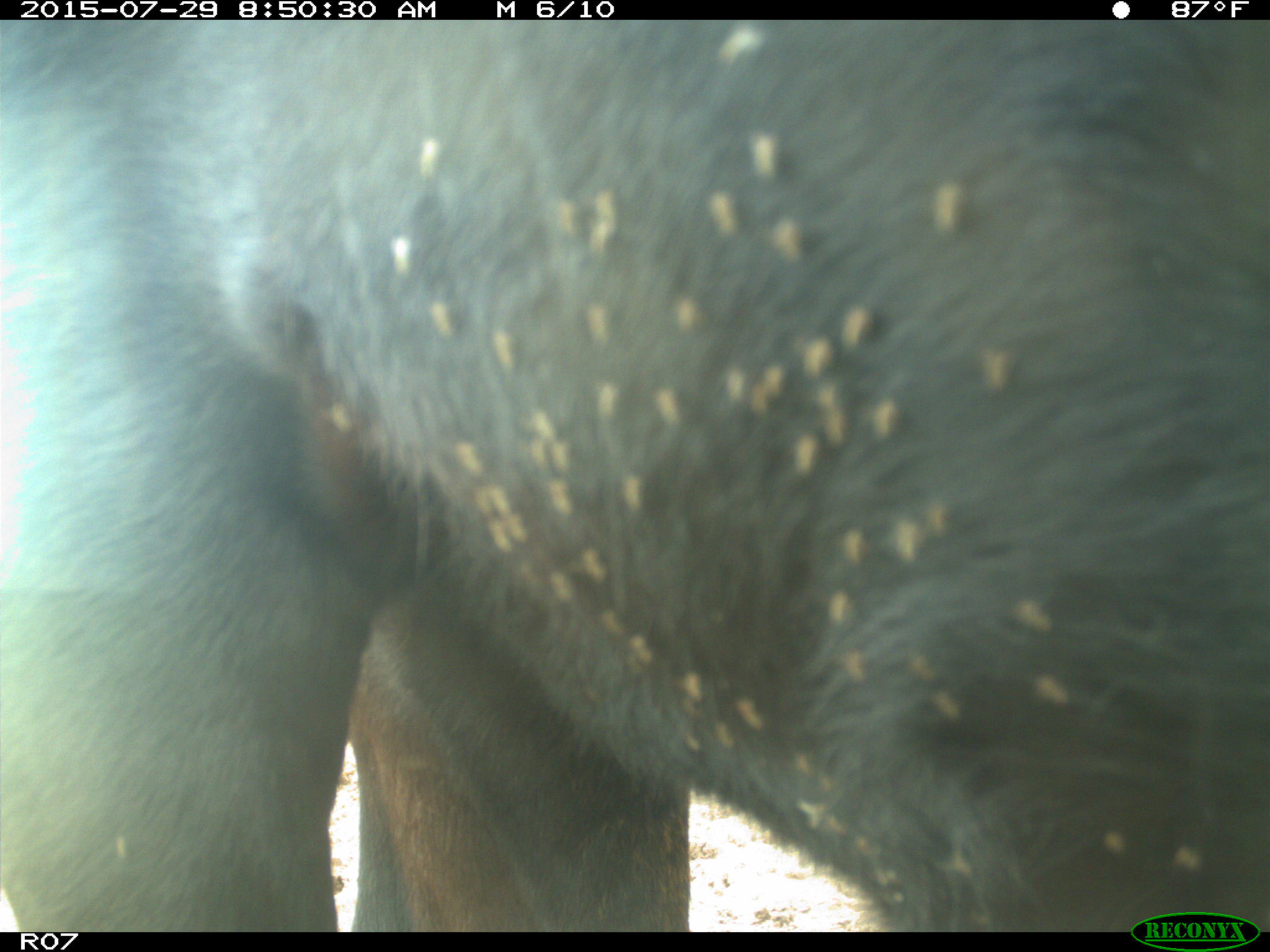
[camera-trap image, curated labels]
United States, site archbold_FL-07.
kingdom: Animalia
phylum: Chordata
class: Mammalia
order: Artiodactyla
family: Bovidae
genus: Bos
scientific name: Bos taurus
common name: domestic cow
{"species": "Bos taurus (domestic cow)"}